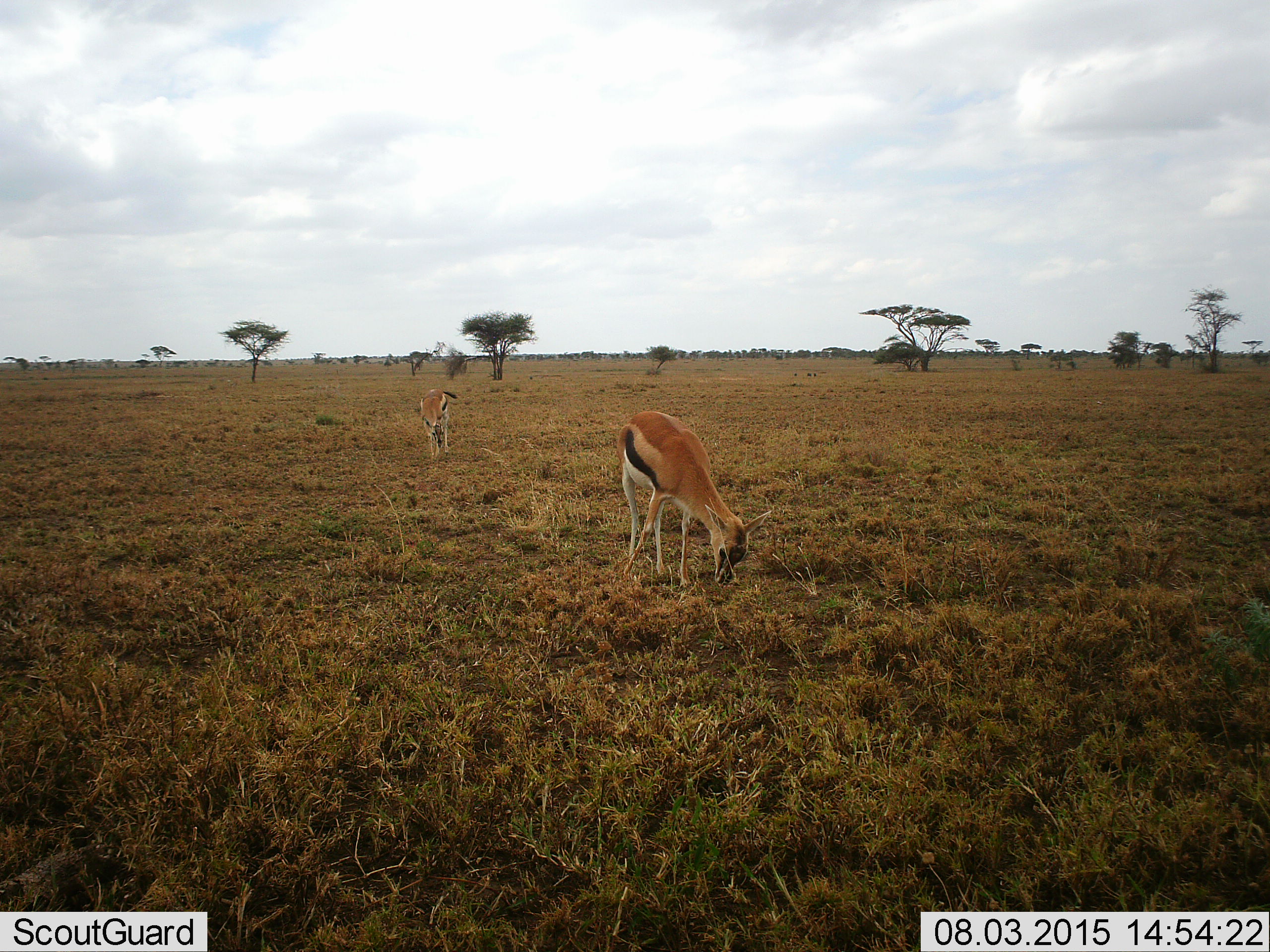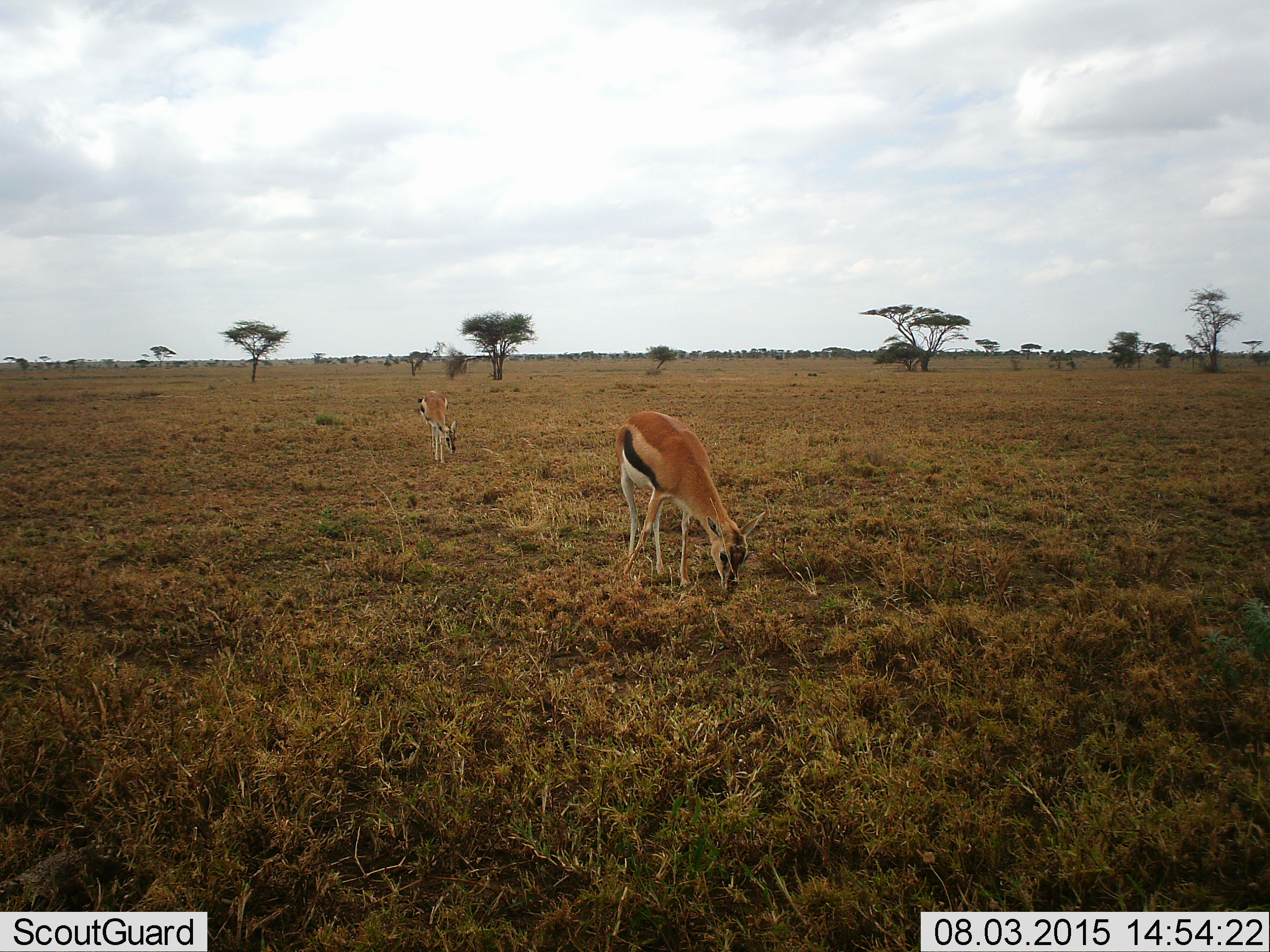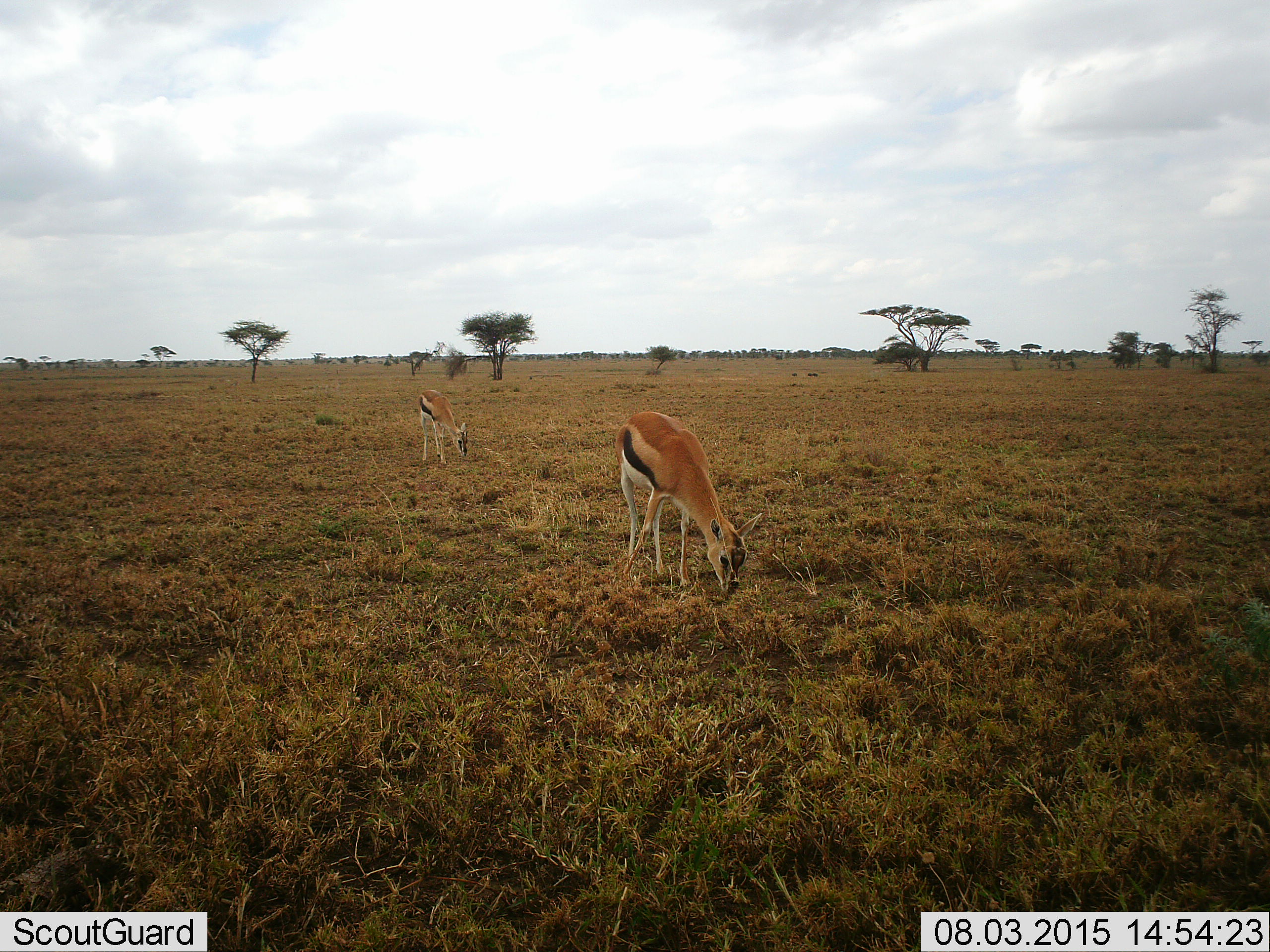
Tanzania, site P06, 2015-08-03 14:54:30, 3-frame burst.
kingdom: Animalia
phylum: Chordata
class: Mammalia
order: Artiodactyla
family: Bovidae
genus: Eudorcas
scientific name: Eudorcas thomsonii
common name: thomson's gazelle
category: gazellethomsons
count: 2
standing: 12%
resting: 0%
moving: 12%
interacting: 0%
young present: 25%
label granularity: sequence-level